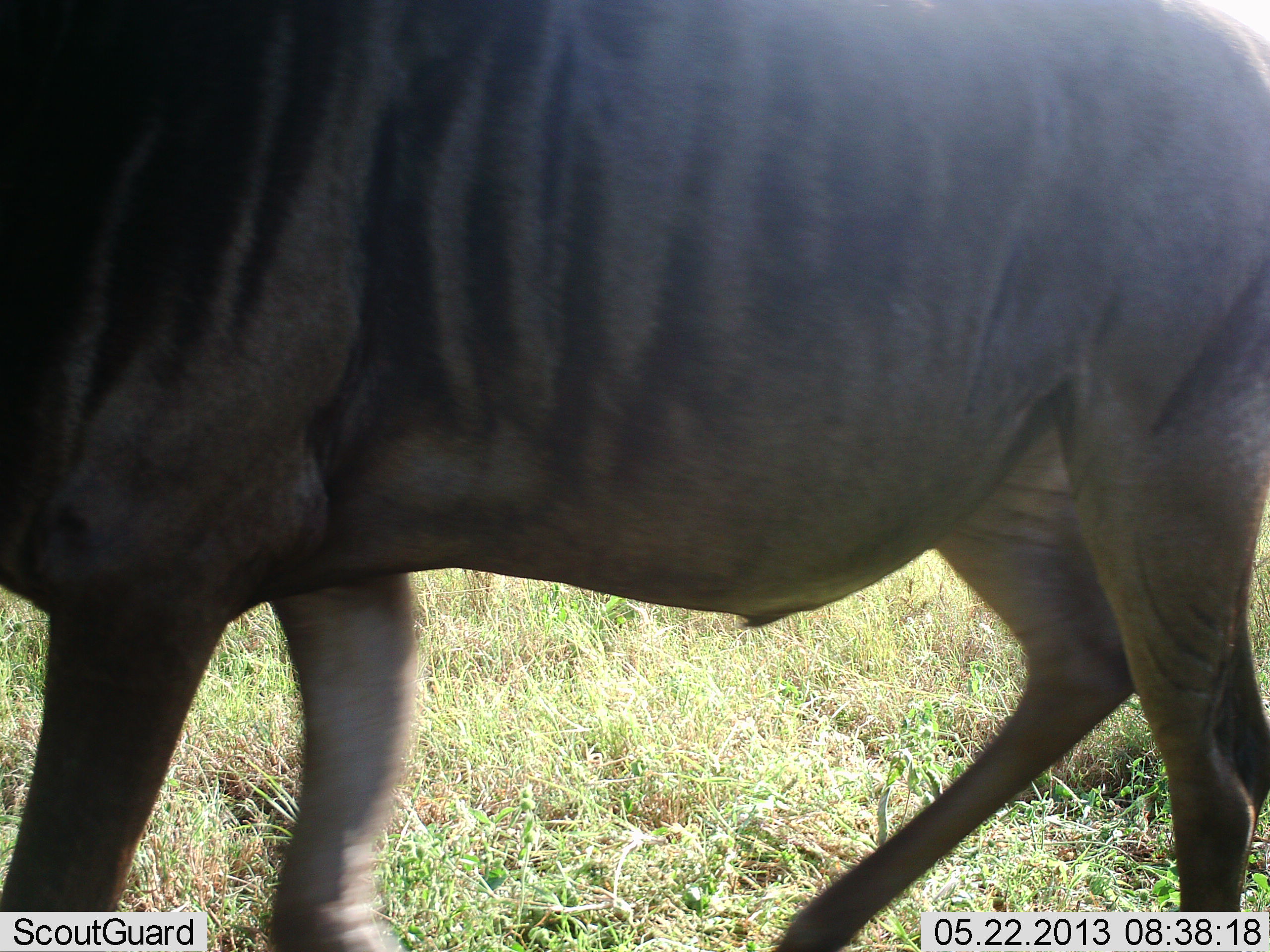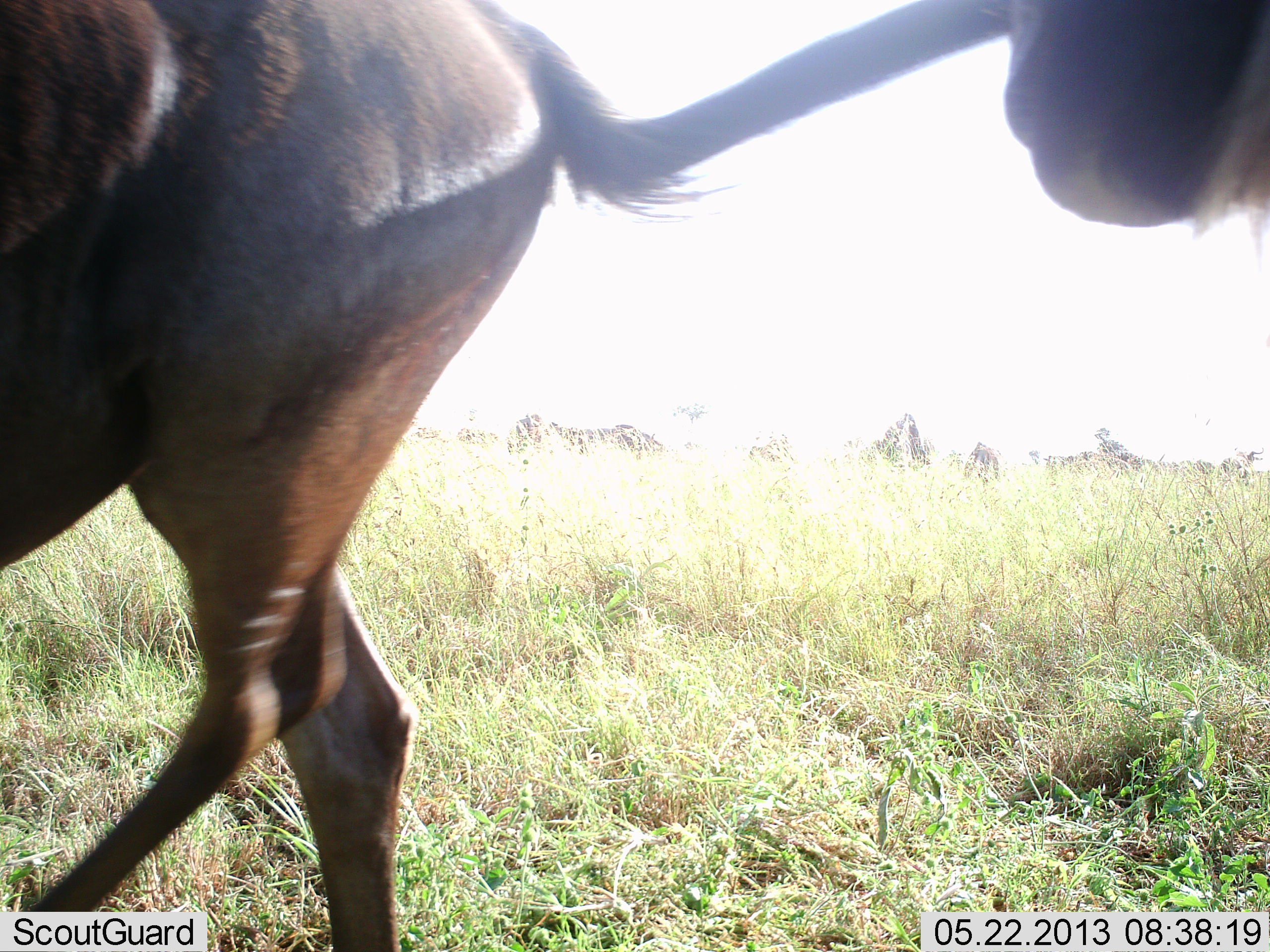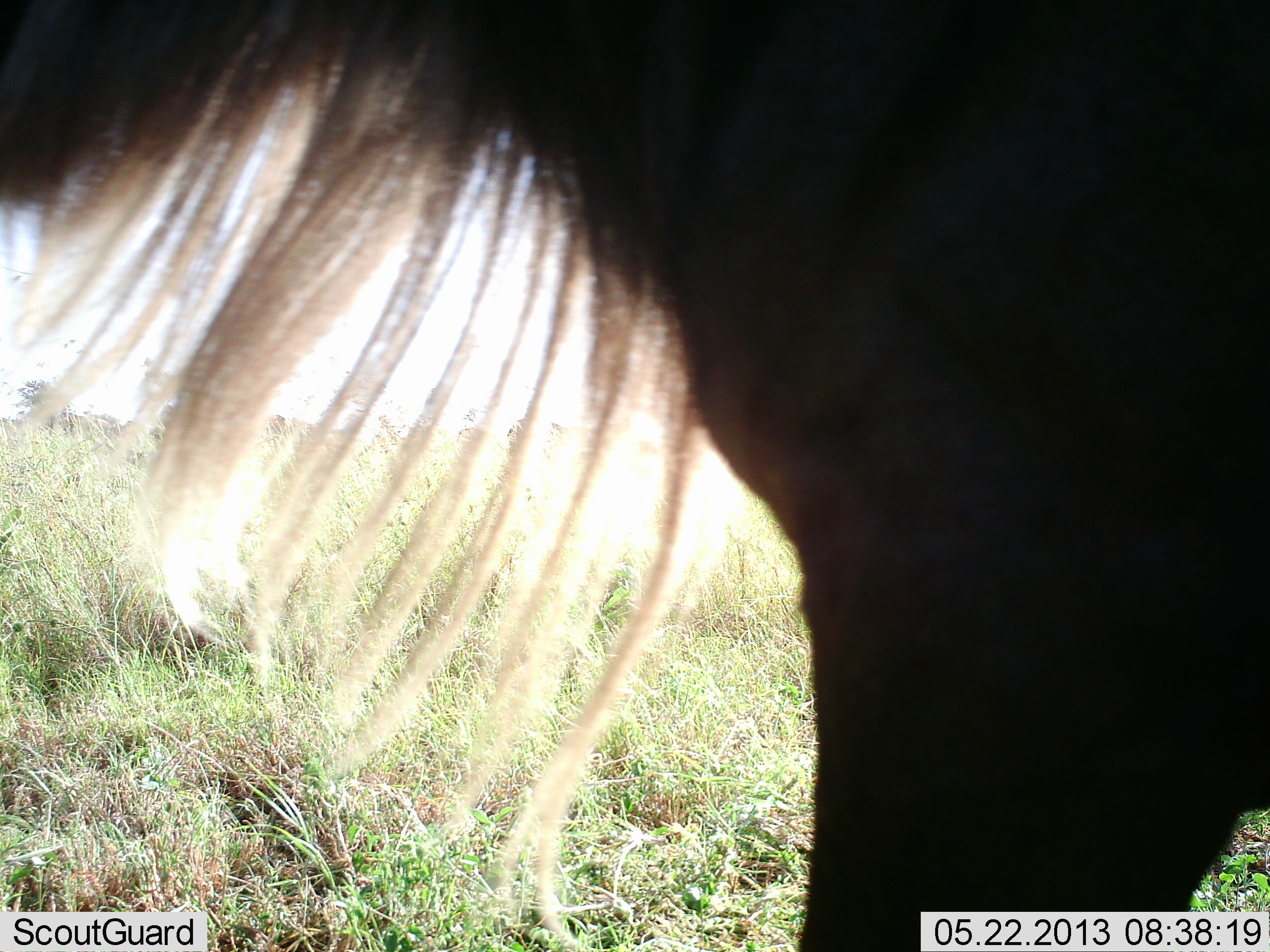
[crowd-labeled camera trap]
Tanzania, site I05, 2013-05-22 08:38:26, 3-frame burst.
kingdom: Animalia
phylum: Chordata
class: Mammalia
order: Artiodactyla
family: Bovidae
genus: Connochaetes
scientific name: Connochaetes taurinus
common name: blue wildebeest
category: wildebeest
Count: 2.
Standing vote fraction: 16%.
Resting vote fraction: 4%.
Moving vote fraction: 92%.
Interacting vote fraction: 8%.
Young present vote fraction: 0%.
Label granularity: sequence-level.